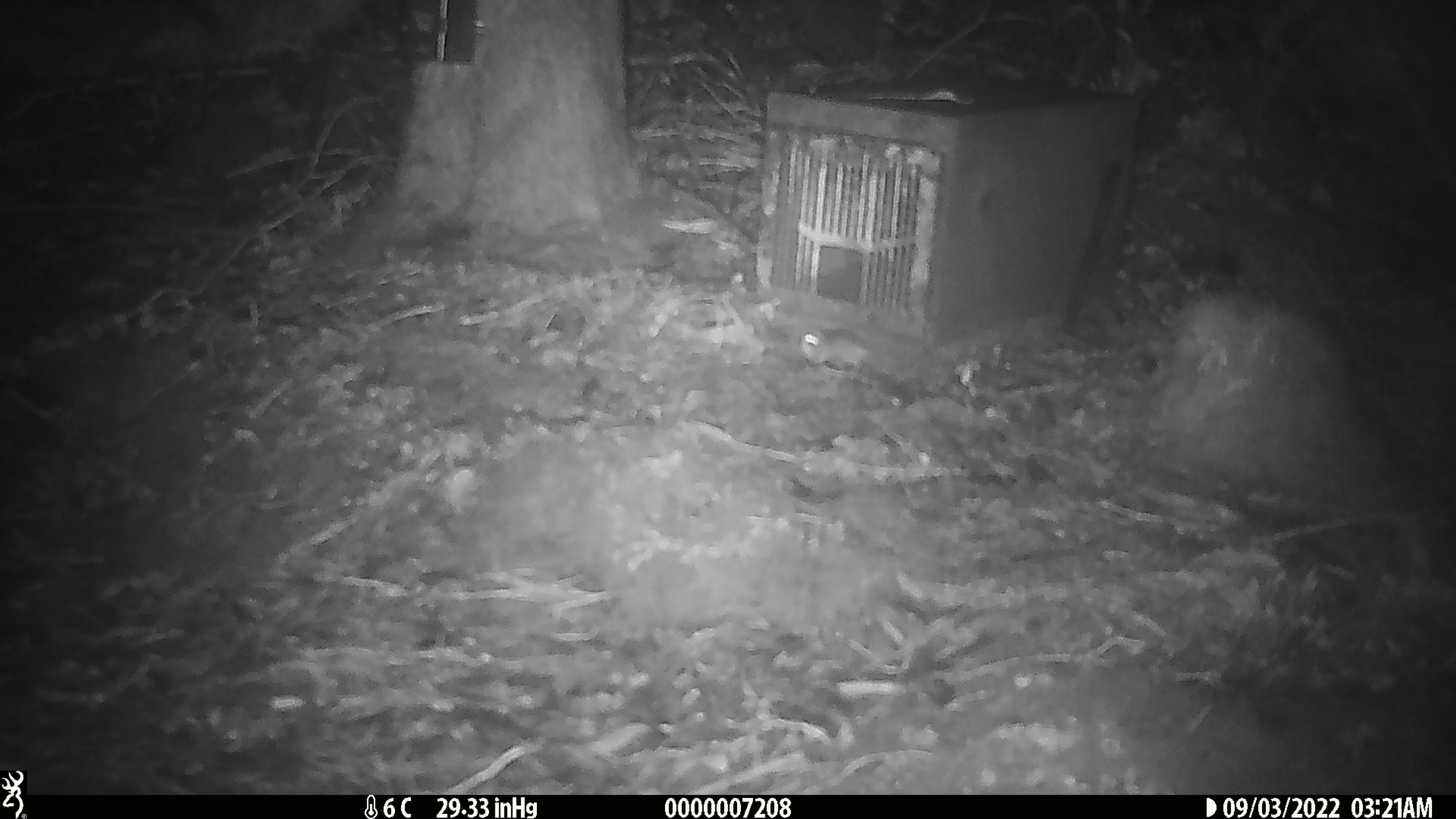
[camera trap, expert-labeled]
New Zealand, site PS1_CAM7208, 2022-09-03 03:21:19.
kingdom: Animalia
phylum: Chordata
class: Mammalia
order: Rodentia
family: Muridae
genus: Mus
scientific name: Mus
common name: mouse